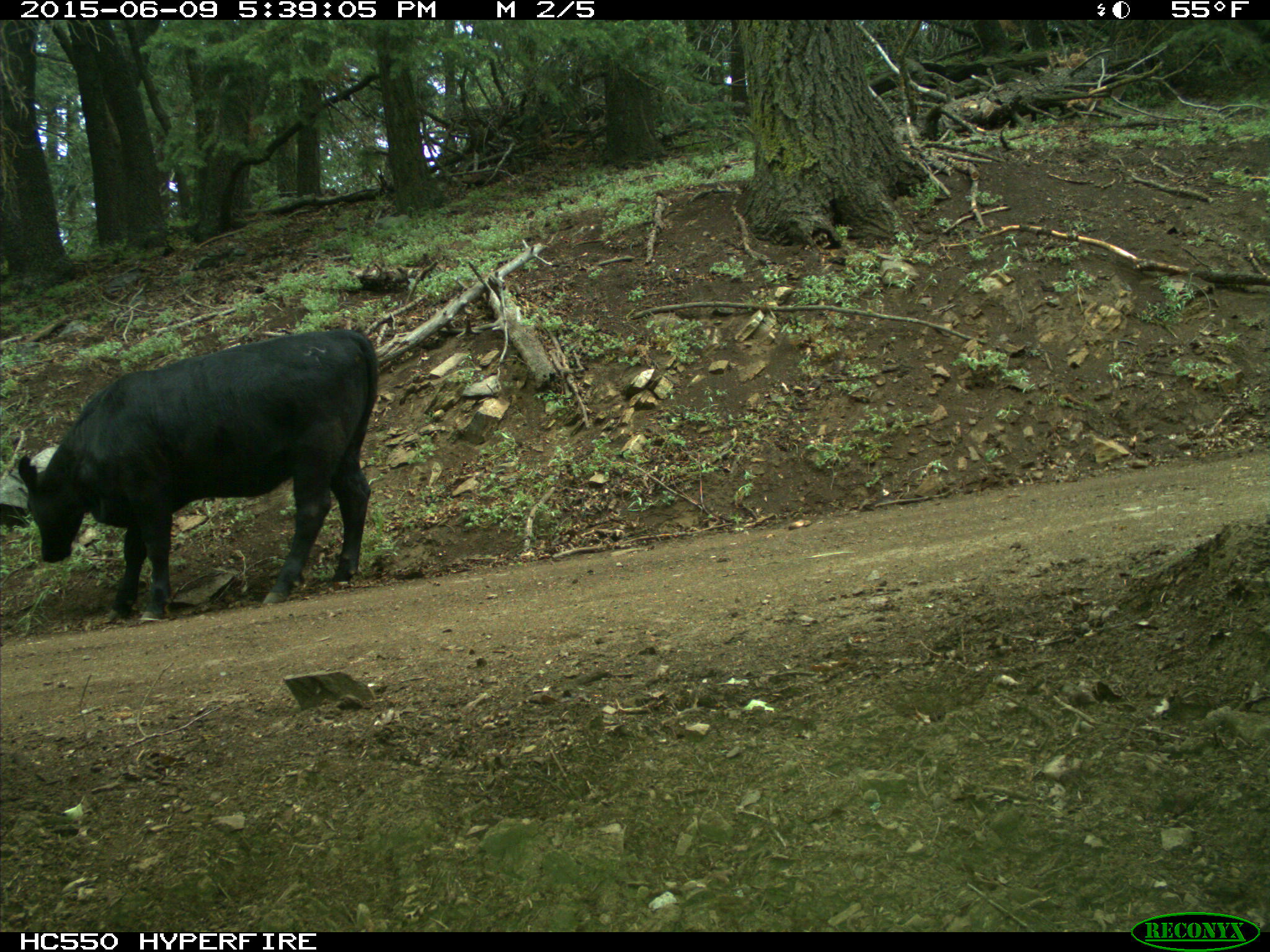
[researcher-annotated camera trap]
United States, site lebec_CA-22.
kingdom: Animalia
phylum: Chordata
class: Mammalia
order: Artiodactyla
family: Bovidae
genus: Bos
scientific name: Bos taurus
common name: domestic cow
Bos taurus (domestic cow).